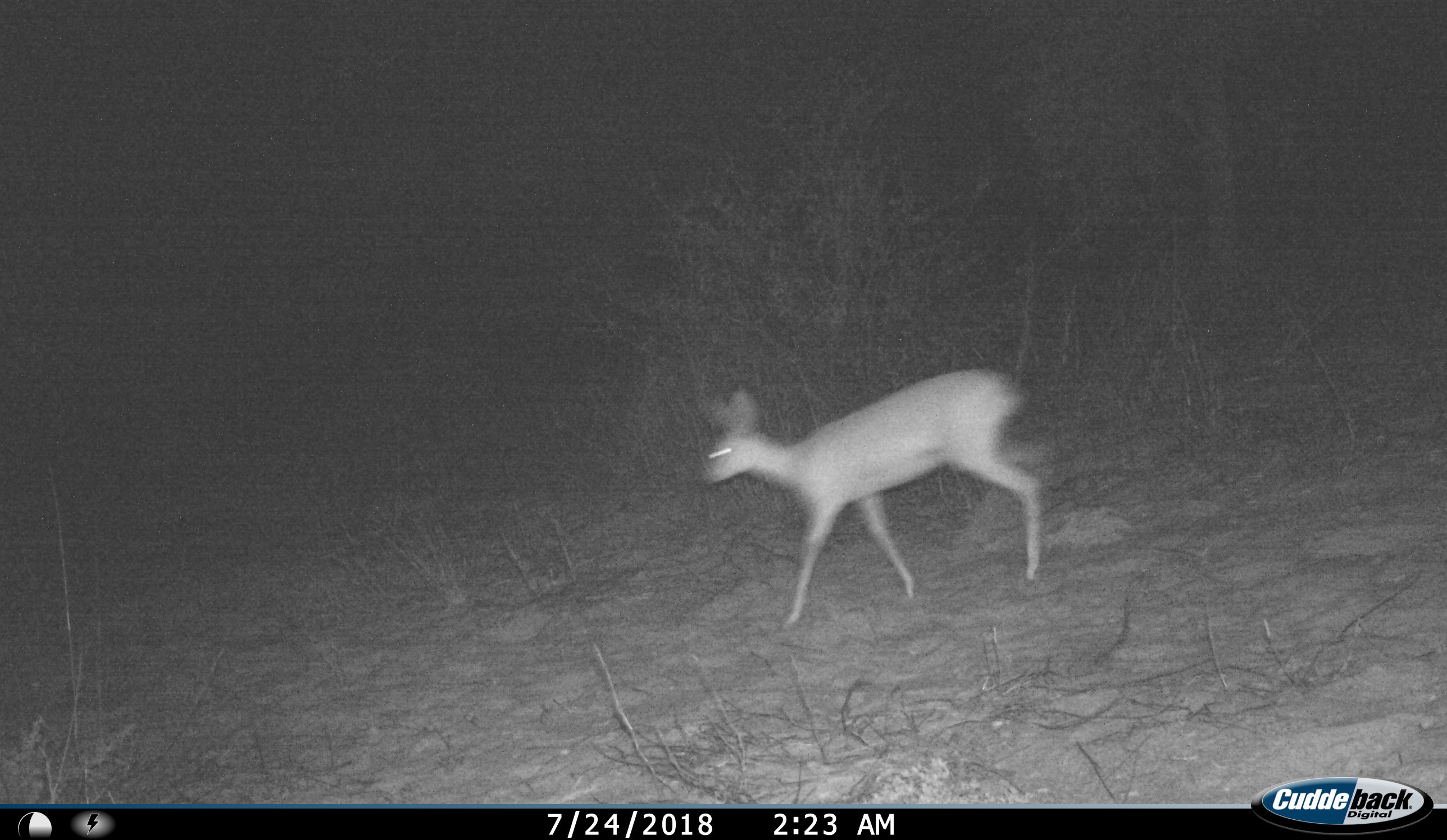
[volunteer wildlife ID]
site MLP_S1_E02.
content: unidentified animal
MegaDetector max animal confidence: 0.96